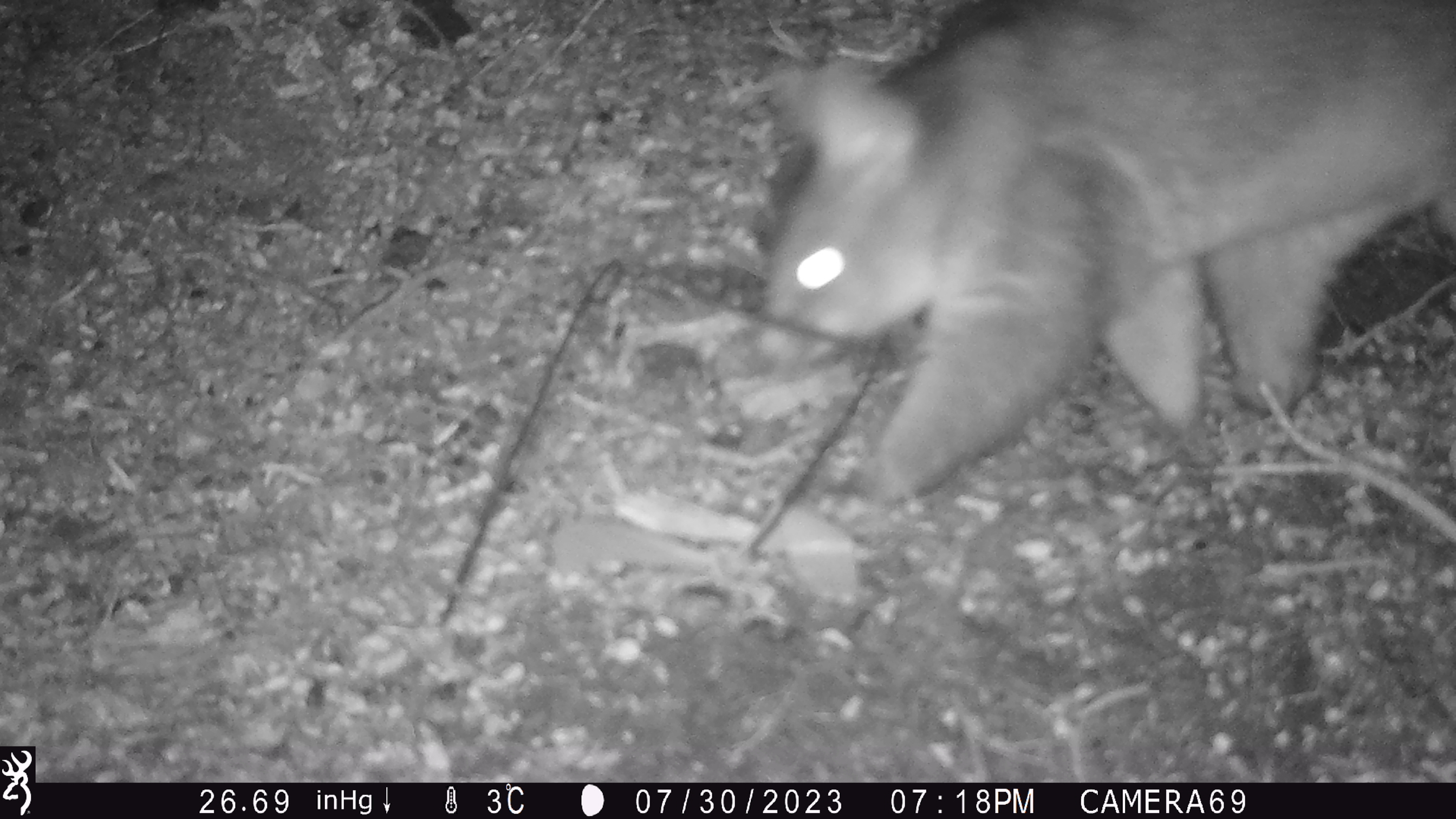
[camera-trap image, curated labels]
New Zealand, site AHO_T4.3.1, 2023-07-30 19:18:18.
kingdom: Animalia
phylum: Chordata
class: Mammalia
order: Carnivora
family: Mustelidae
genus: Mustela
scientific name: Mustela erminea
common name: stoat